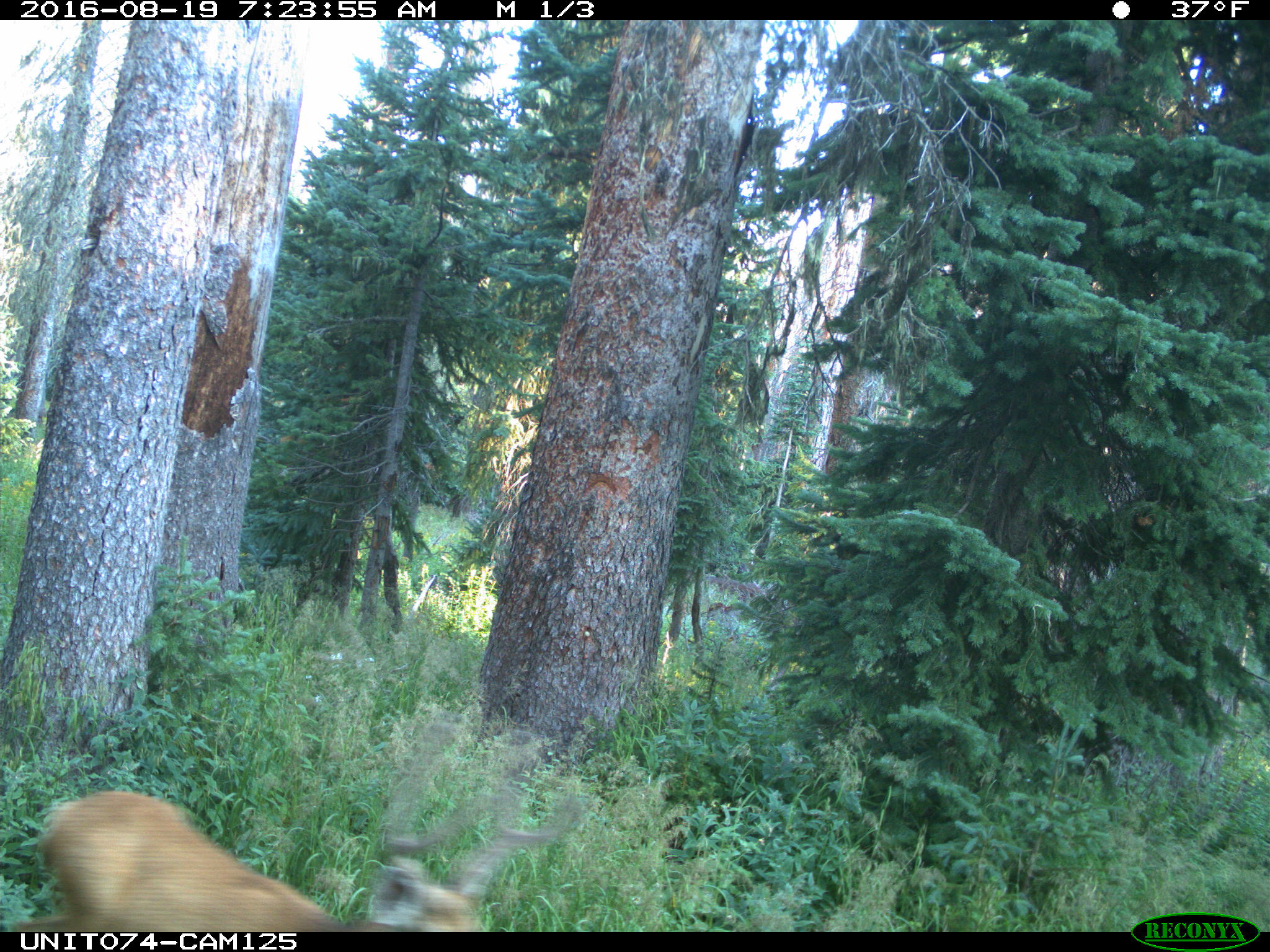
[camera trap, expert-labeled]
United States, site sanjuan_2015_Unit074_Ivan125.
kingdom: Animalia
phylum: Chordata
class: Mammalia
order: Artiodactyla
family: Cervidae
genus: Odocoileus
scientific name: Odocoileus hemionus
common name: mule deer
Odocoileus hemionus (mule deer).